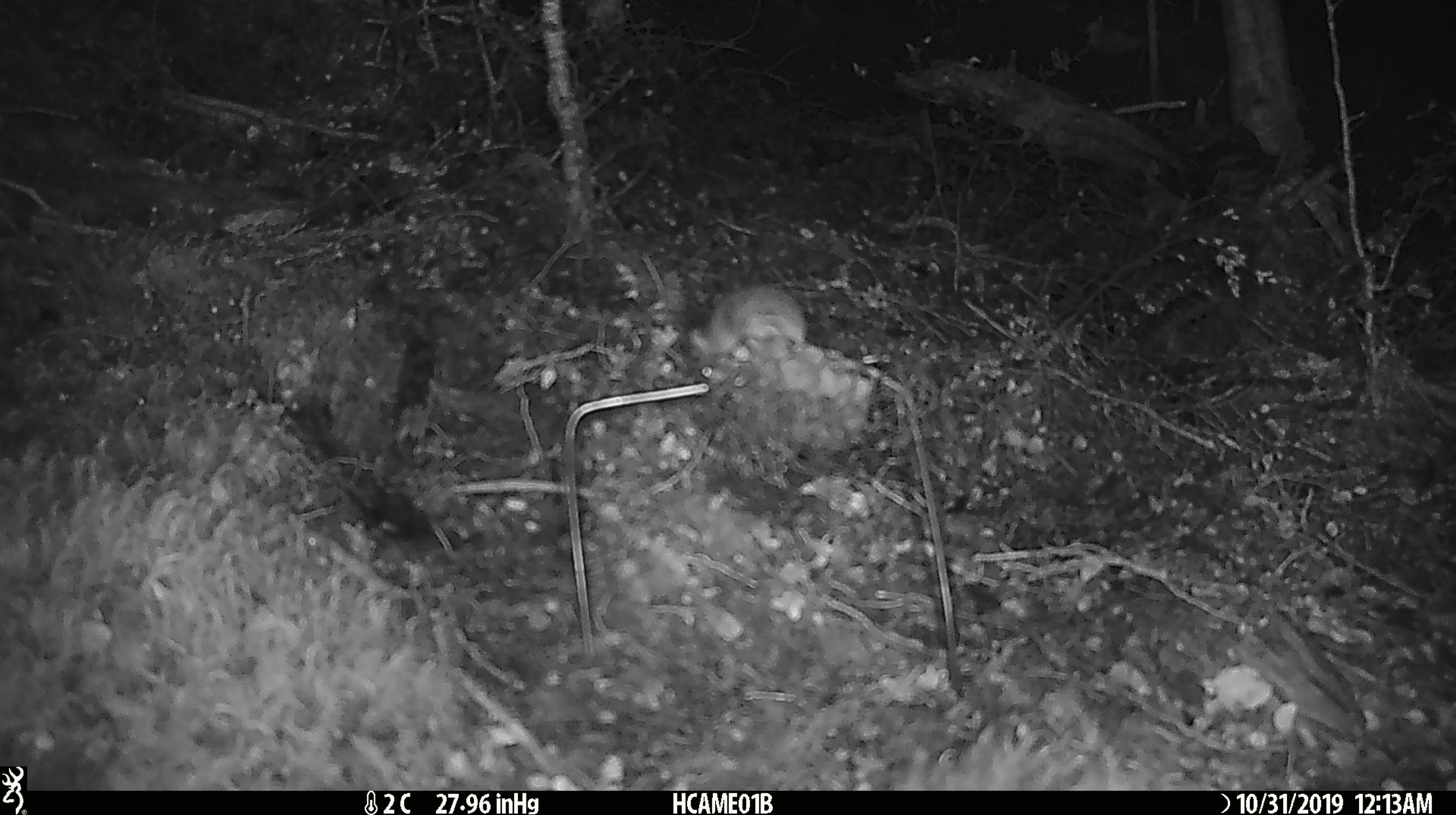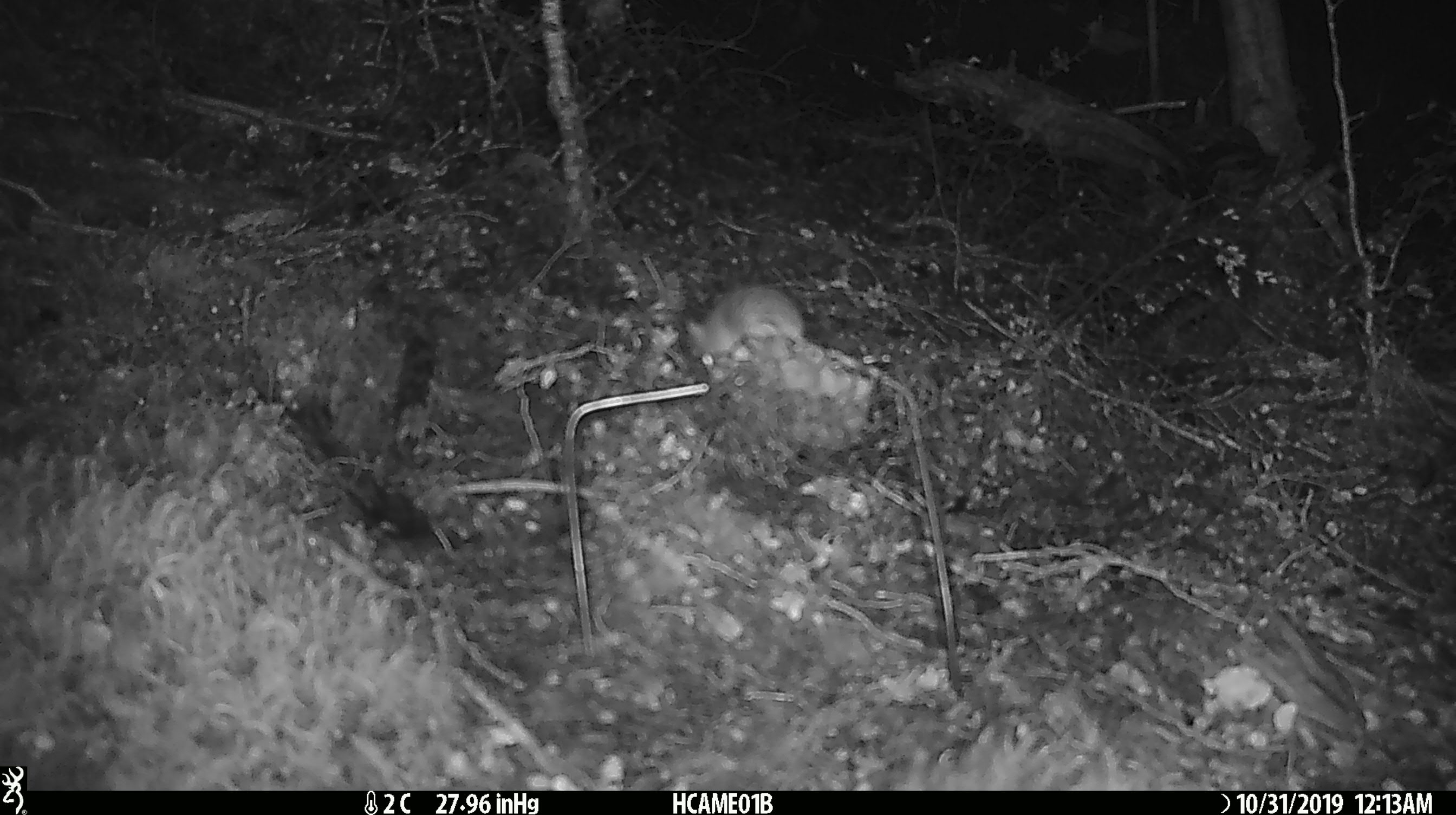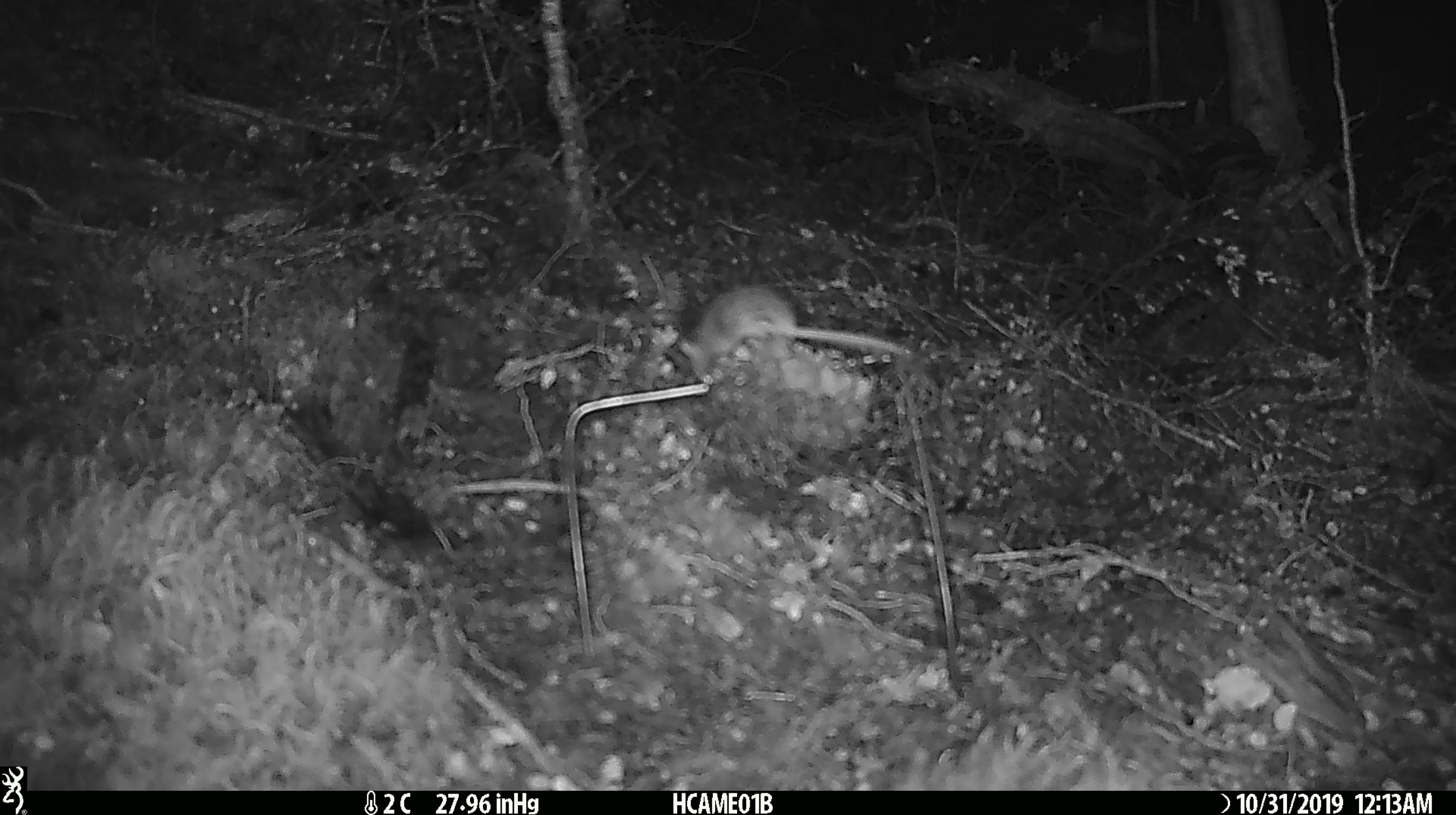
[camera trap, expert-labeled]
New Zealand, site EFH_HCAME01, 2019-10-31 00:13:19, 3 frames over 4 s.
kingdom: Animalia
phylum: Chordata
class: Mammalia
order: Rodentia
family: Muridae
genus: Mus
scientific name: Mus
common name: mouse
Mouse (Mus).